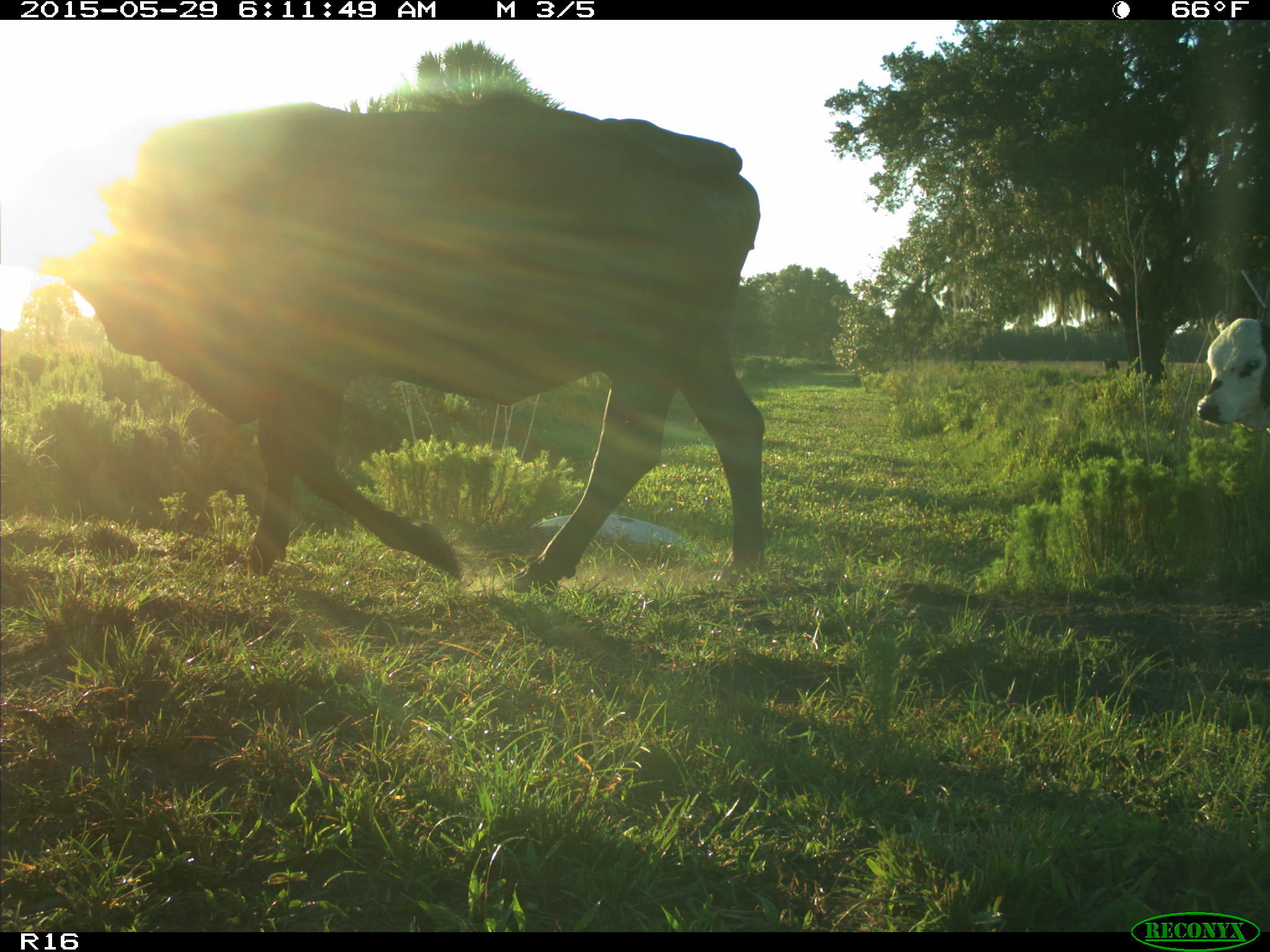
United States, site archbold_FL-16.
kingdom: Animalia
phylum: Chordata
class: Mammalia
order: Artiodactyla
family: Bovidae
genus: Bos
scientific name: Bos taurus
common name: domestic cow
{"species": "Bos taurus (domestic cow)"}